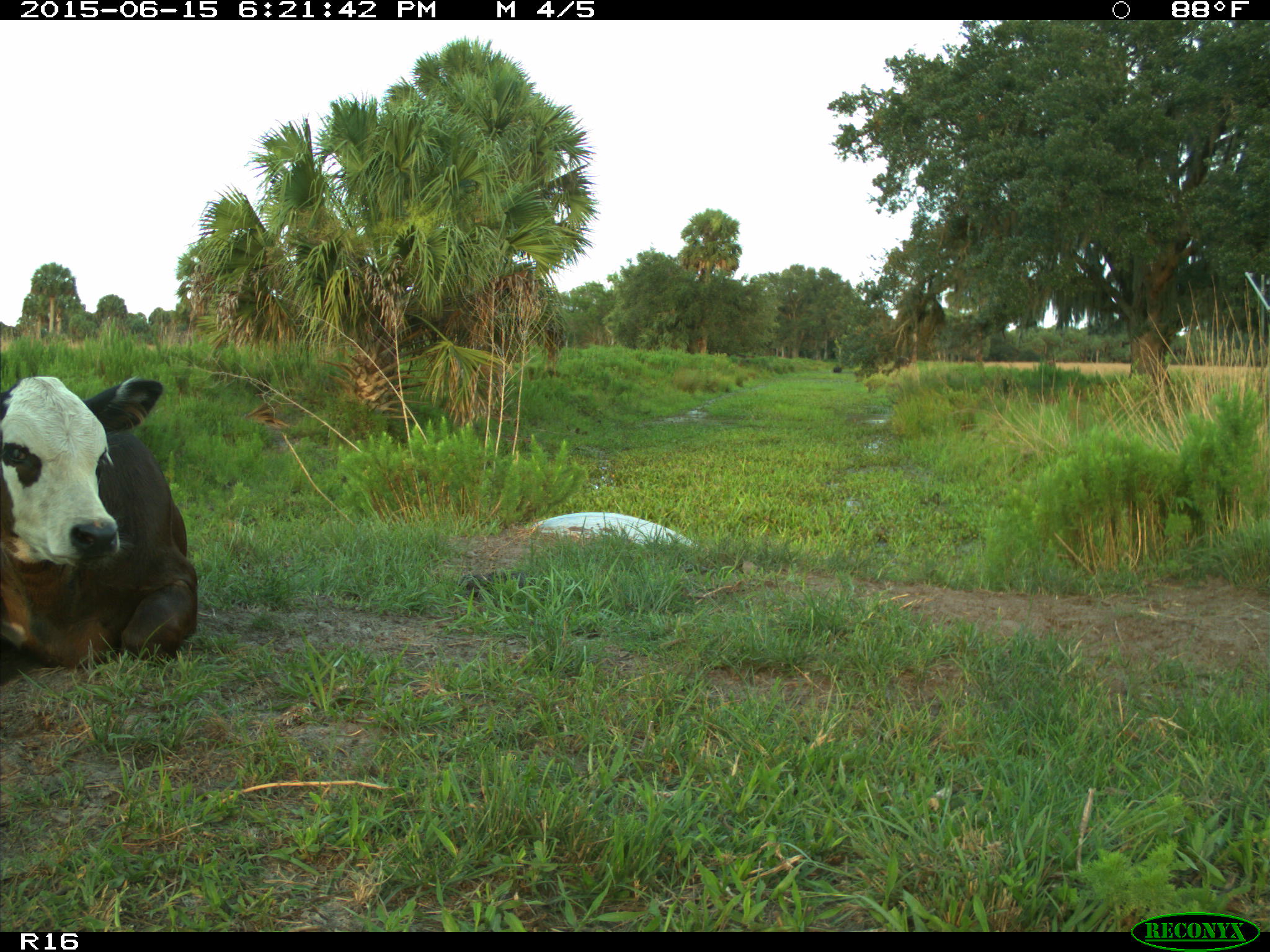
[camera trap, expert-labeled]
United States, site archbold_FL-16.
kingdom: Animalia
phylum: Chordata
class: Mammalia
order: Artiodactyla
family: Bovidae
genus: Bos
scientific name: Bos taurus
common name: domestic cow